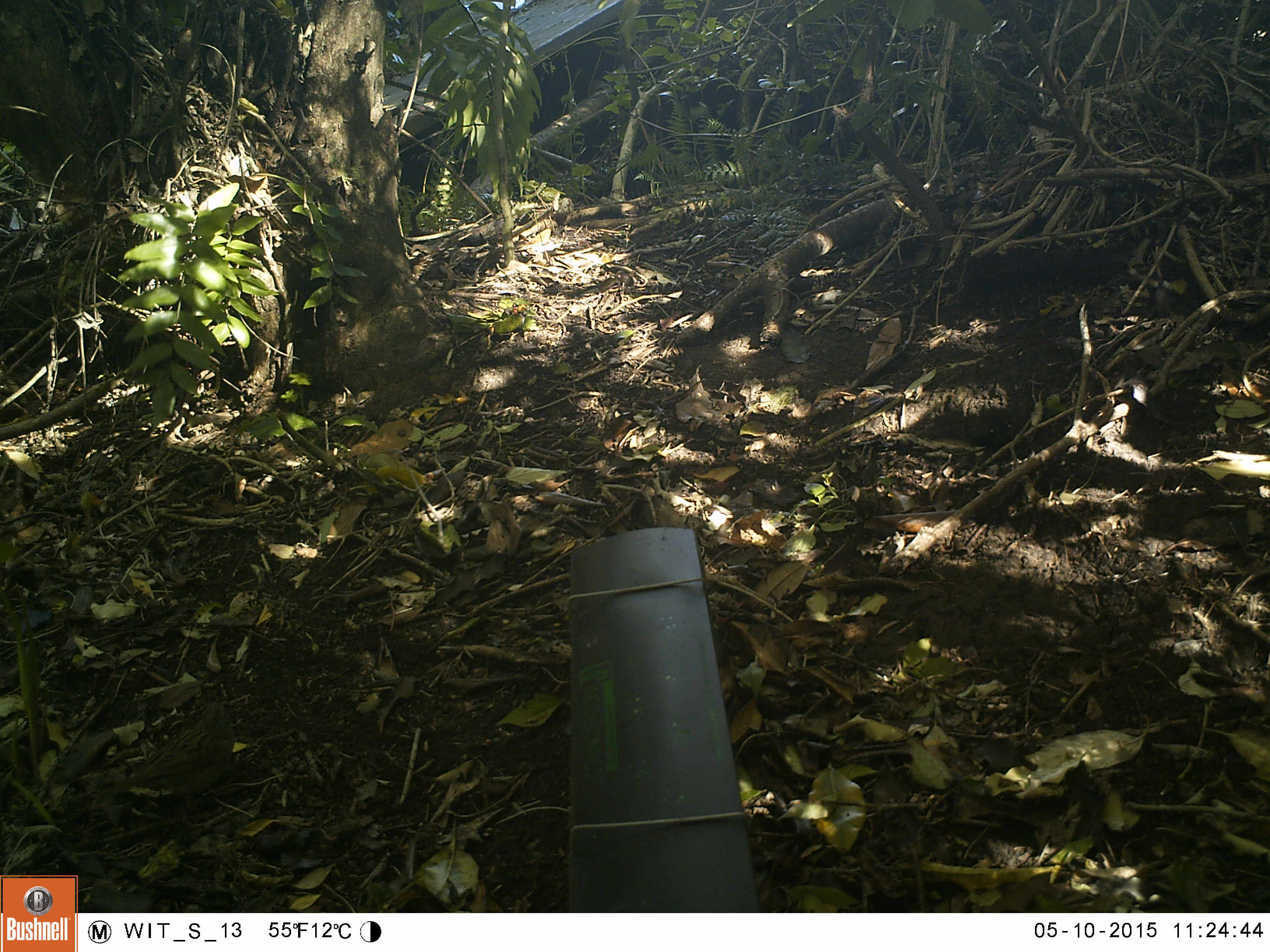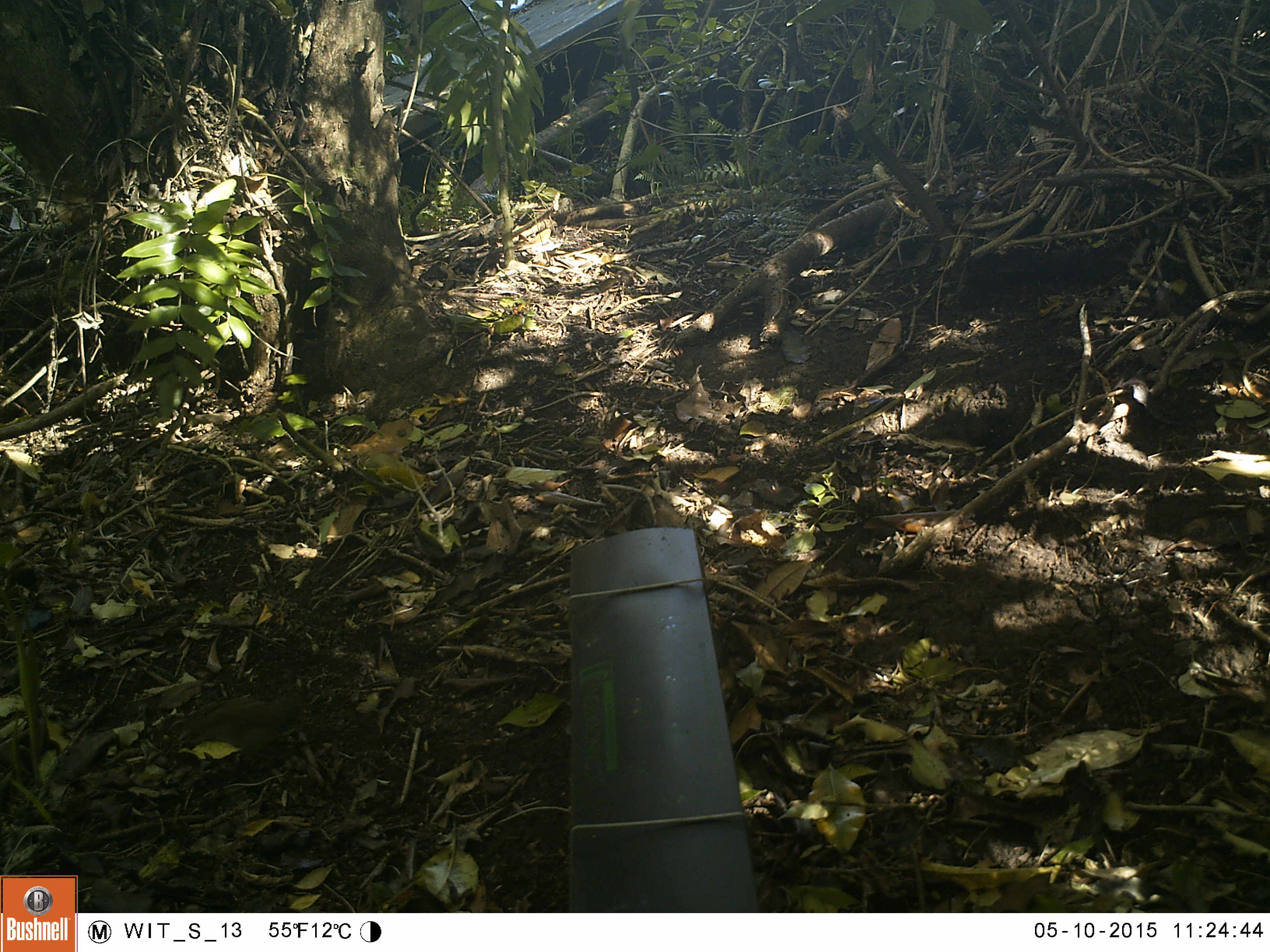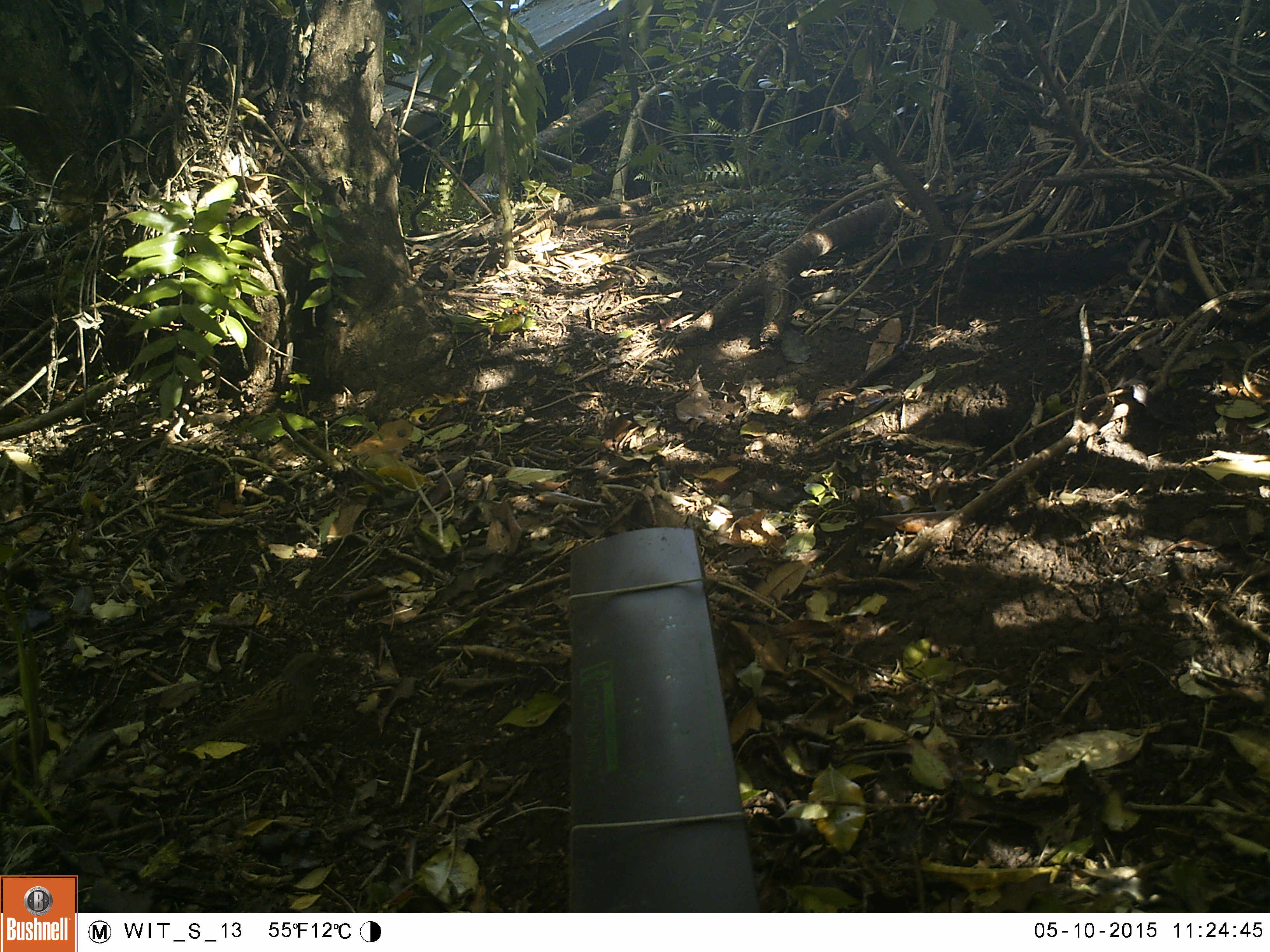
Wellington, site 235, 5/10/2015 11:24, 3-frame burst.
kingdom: Animalia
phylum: Chordata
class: Aves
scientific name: Aves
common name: bird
Bird (Aves).